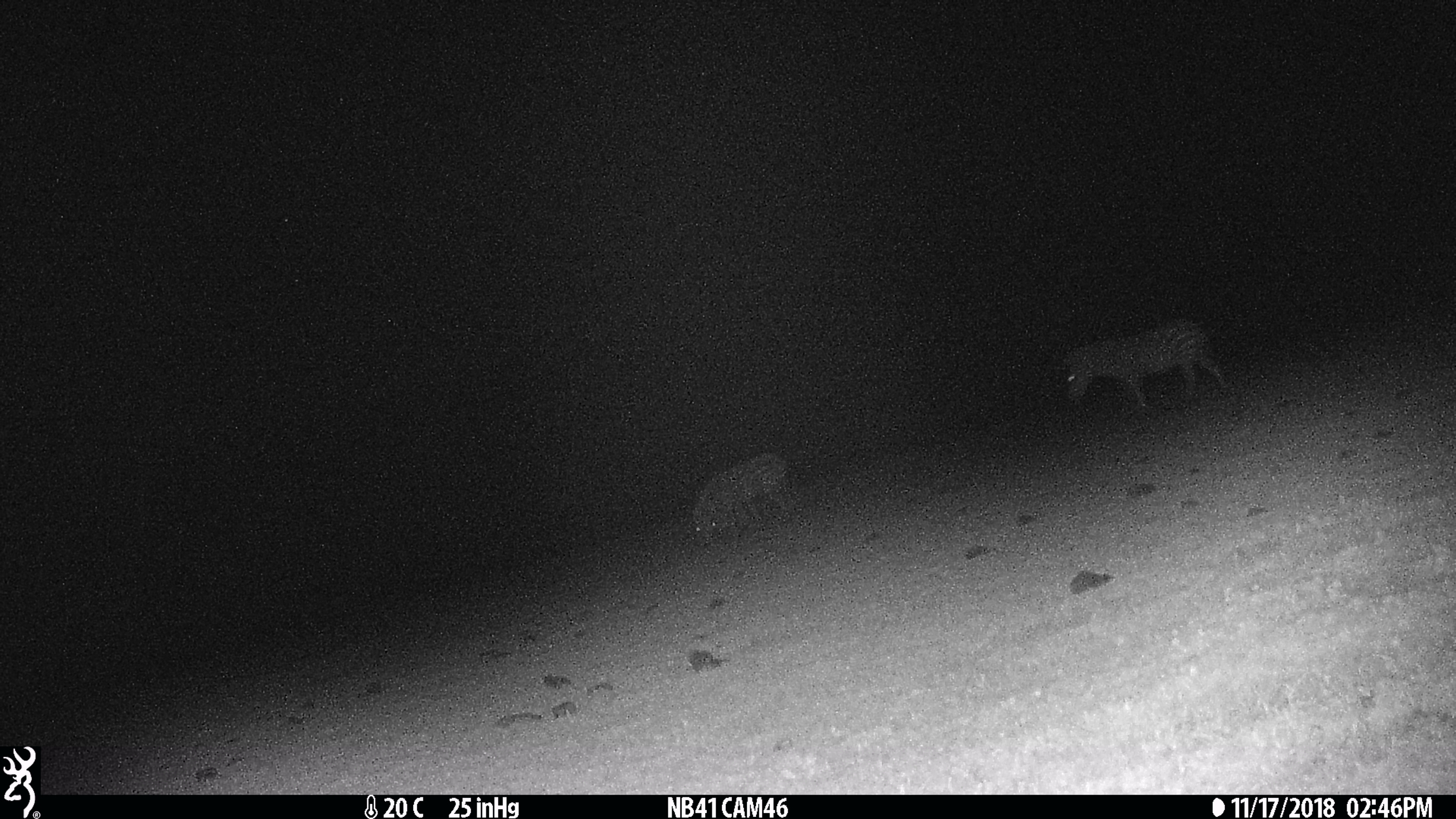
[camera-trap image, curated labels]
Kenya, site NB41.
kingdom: Animalia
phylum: Chordata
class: Mammalia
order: Perissodactyla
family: Equidae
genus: Equus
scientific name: Equus quagga burchellii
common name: burchell's zebra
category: zebra